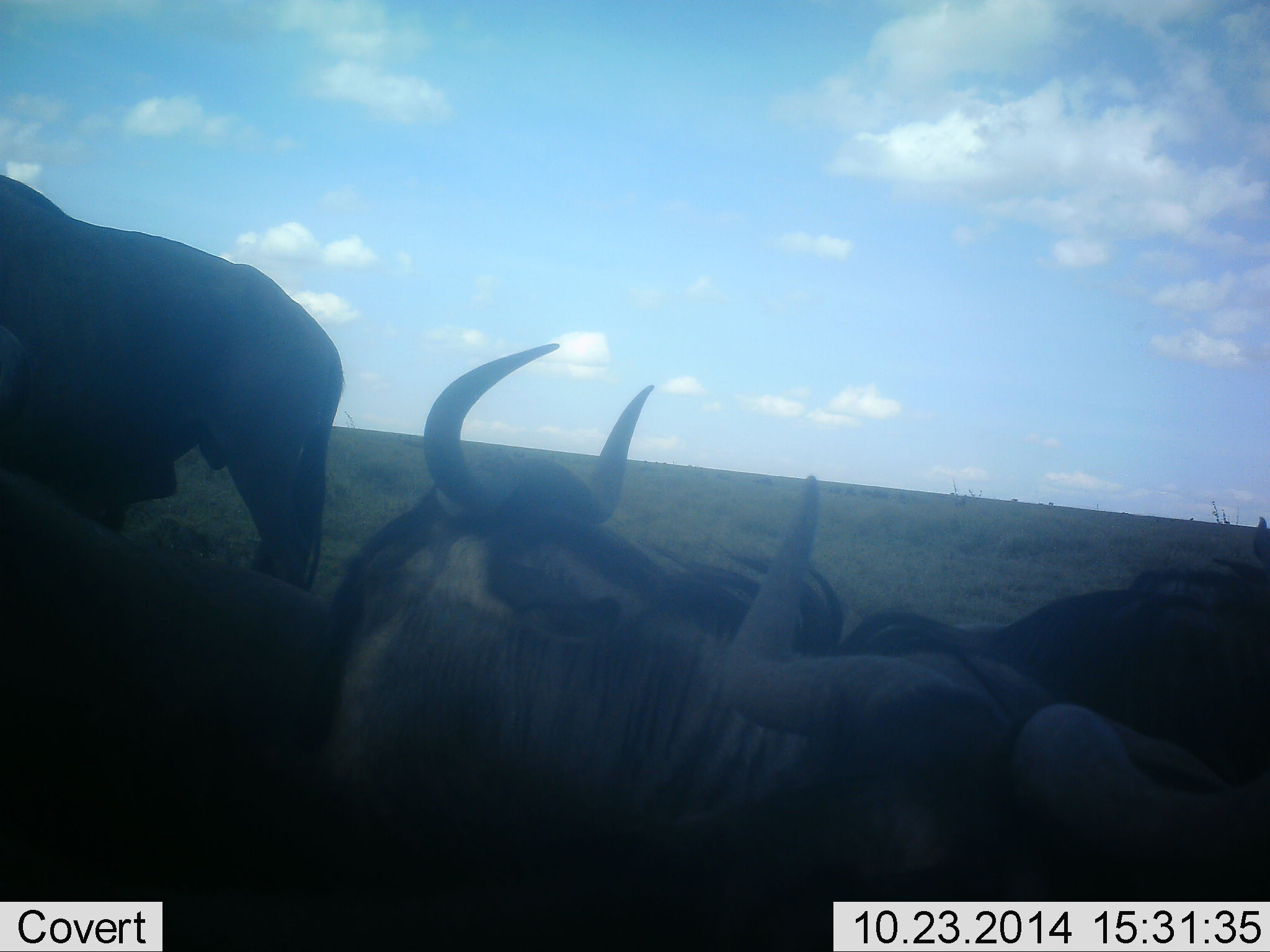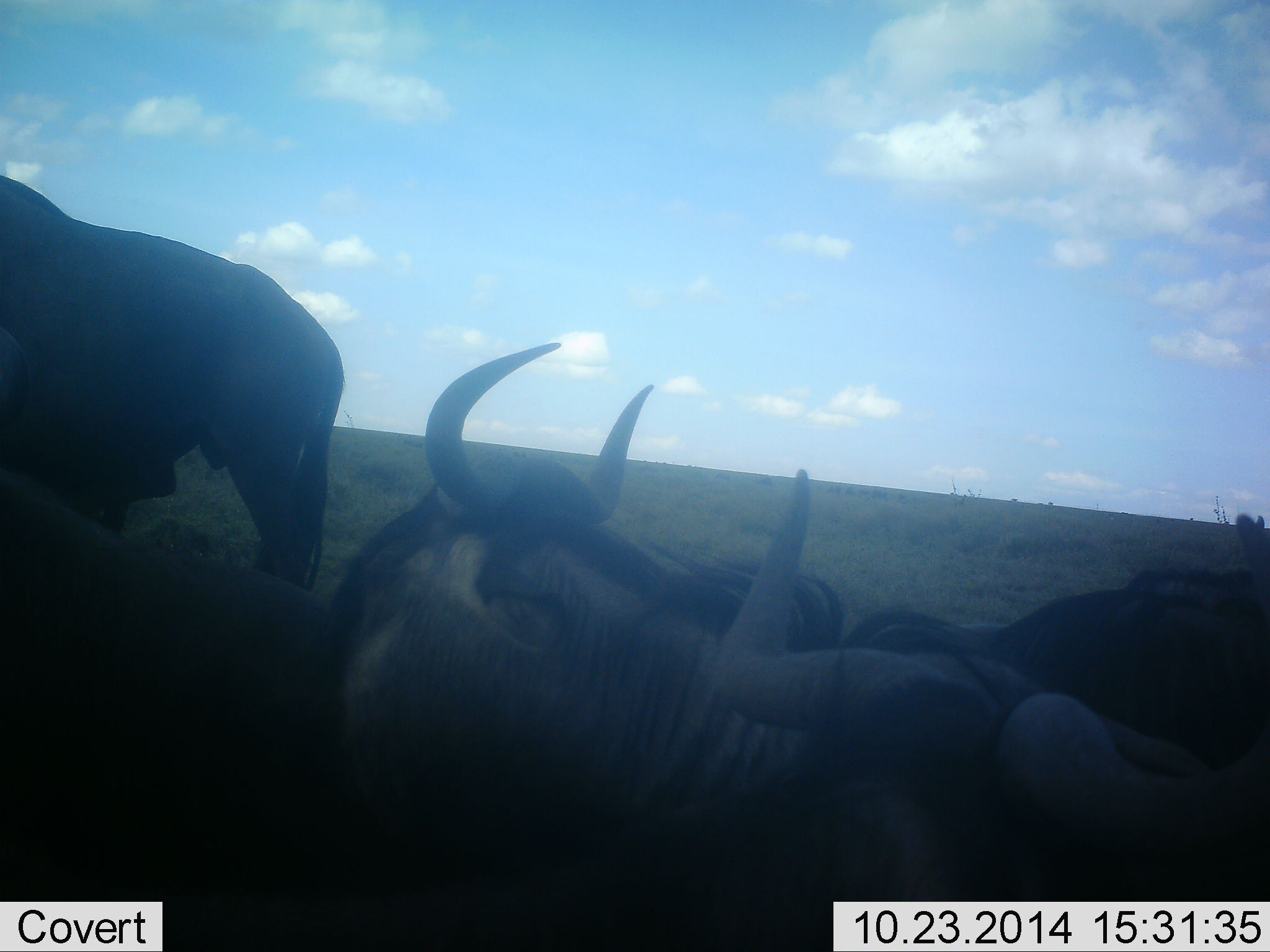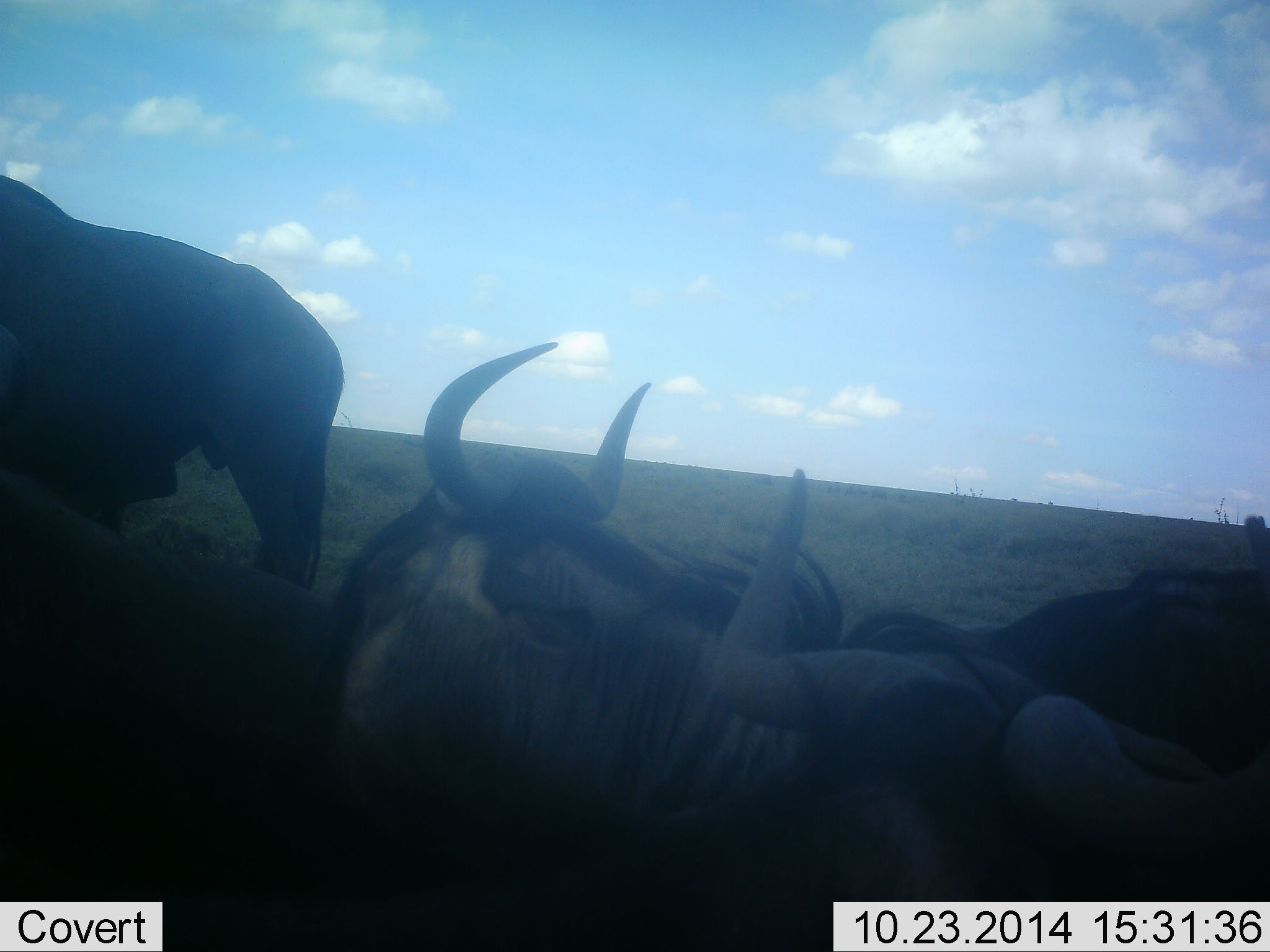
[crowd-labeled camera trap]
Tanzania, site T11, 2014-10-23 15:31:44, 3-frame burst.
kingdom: Animalia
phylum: Chordata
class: Mammalia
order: Artiodactyla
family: Bovidae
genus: Connochaetes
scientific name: Connochaetes taurinus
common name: blue wildebeest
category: wildebeest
Wildebeest (blue wildebeest) (Connochaetes taurinus), count 5. Behavior (volunteer vote fractions): standing 60%, resting 80%, moving 20%, interacting 0%. Young present (vote fraction): 0%. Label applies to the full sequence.